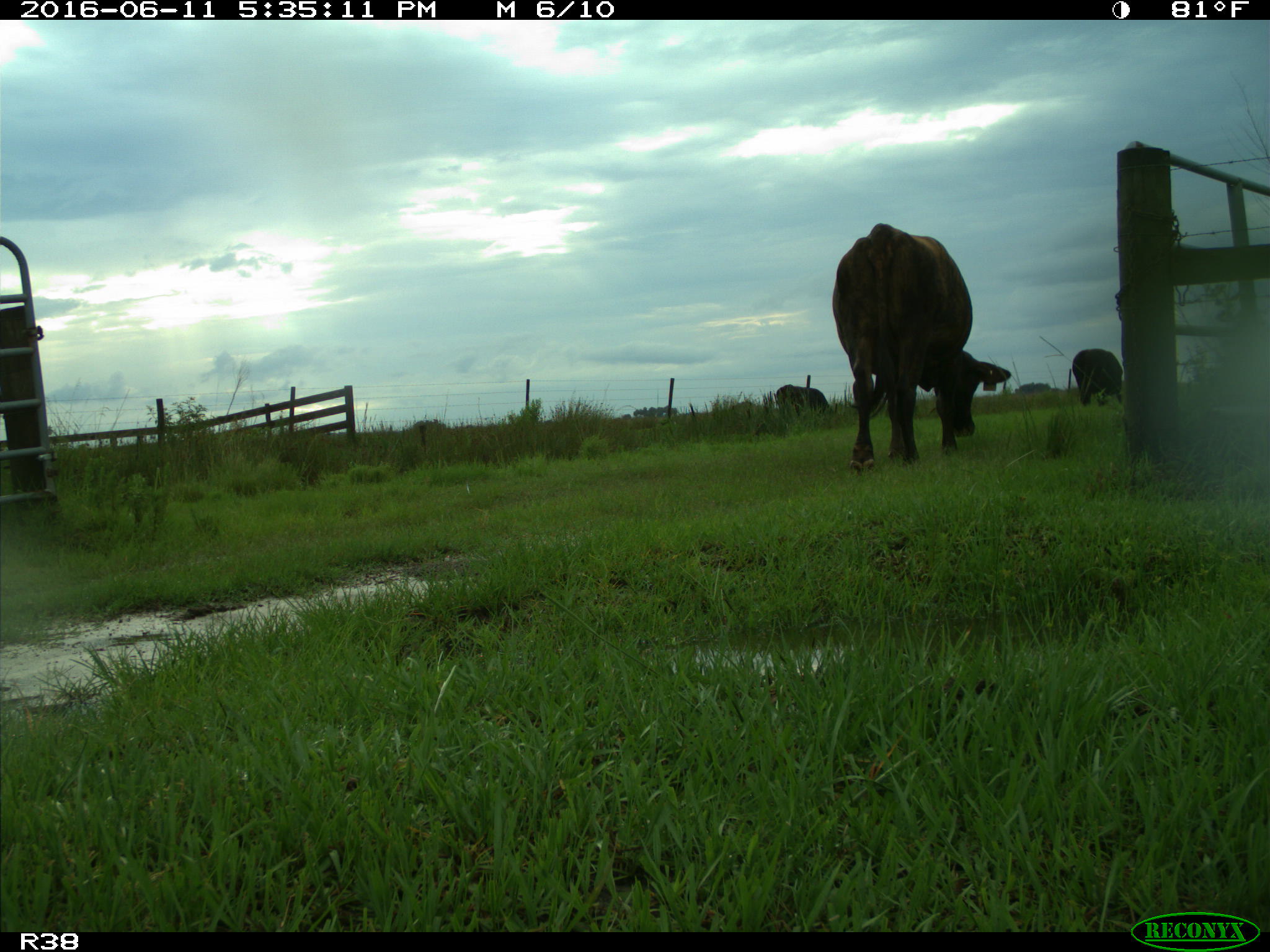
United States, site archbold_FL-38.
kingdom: Animalia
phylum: Chordata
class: Mammalia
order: Artiodactyla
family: Bovidae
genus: Bos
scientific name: Bos taurus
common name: domestic cow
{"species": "Bos taurus (domestic cow)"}